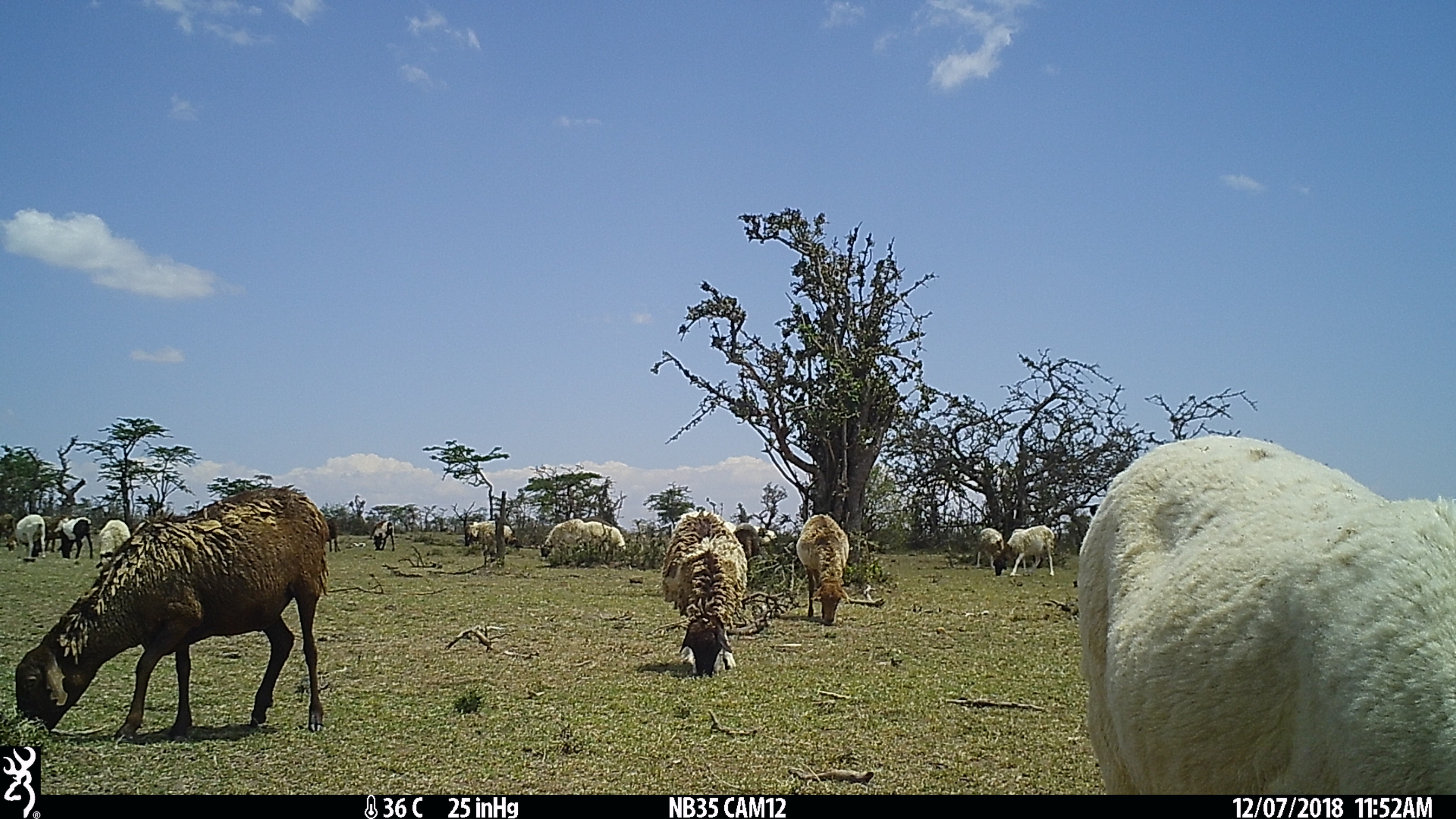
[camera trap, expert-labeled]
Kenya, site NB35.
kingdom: Animalia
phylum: Chordata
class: Mammalia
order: Artiodactyla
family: Bovidae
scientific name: Bovidae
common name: sheep or goat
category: shoat